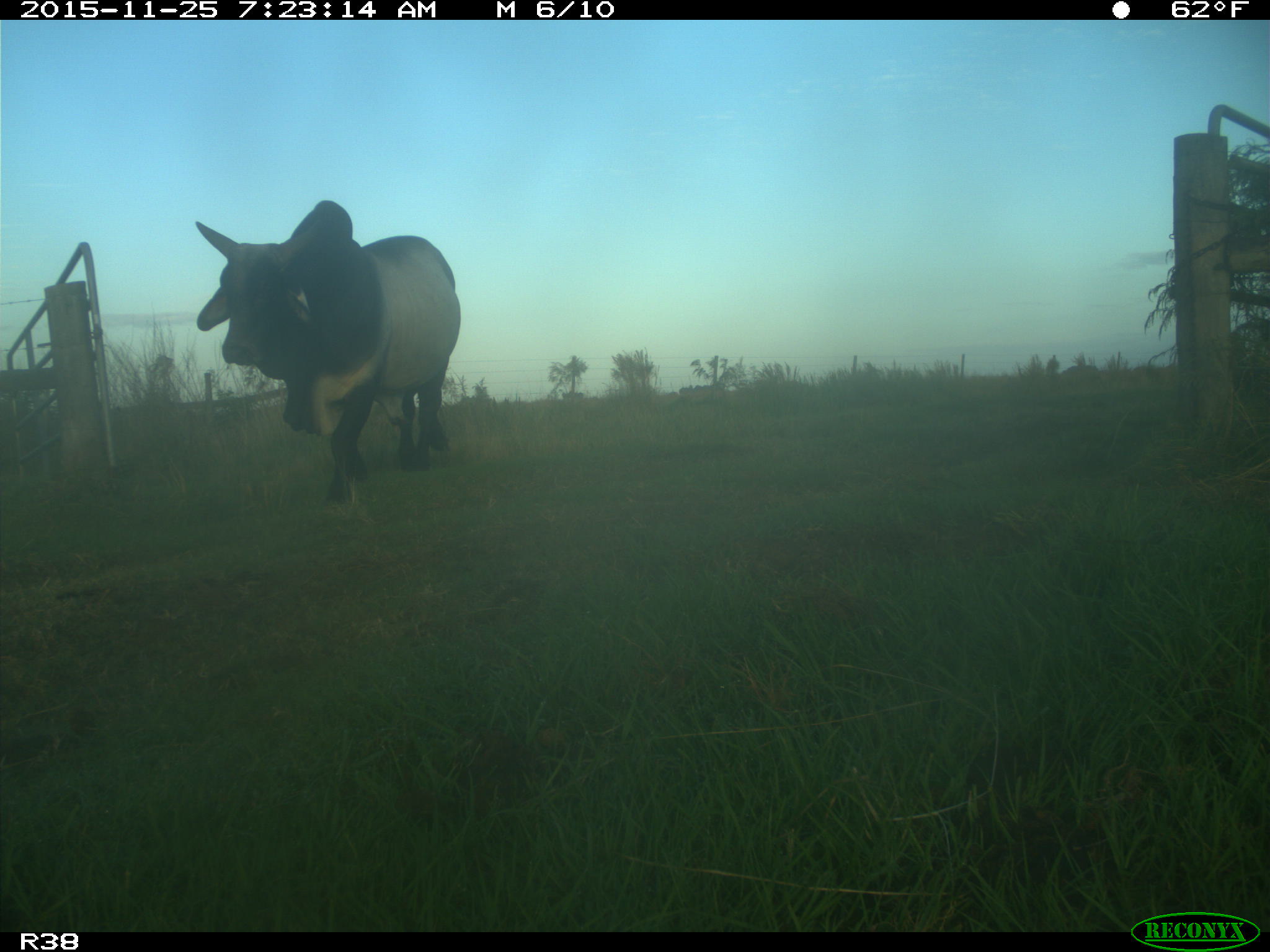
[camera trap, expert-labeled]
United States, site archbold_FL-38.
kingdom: Animalia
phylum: Chordata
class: Mammalia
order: Artiodactyla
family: Bovidae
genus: Bos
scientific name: Bos taurus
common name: domestic cow